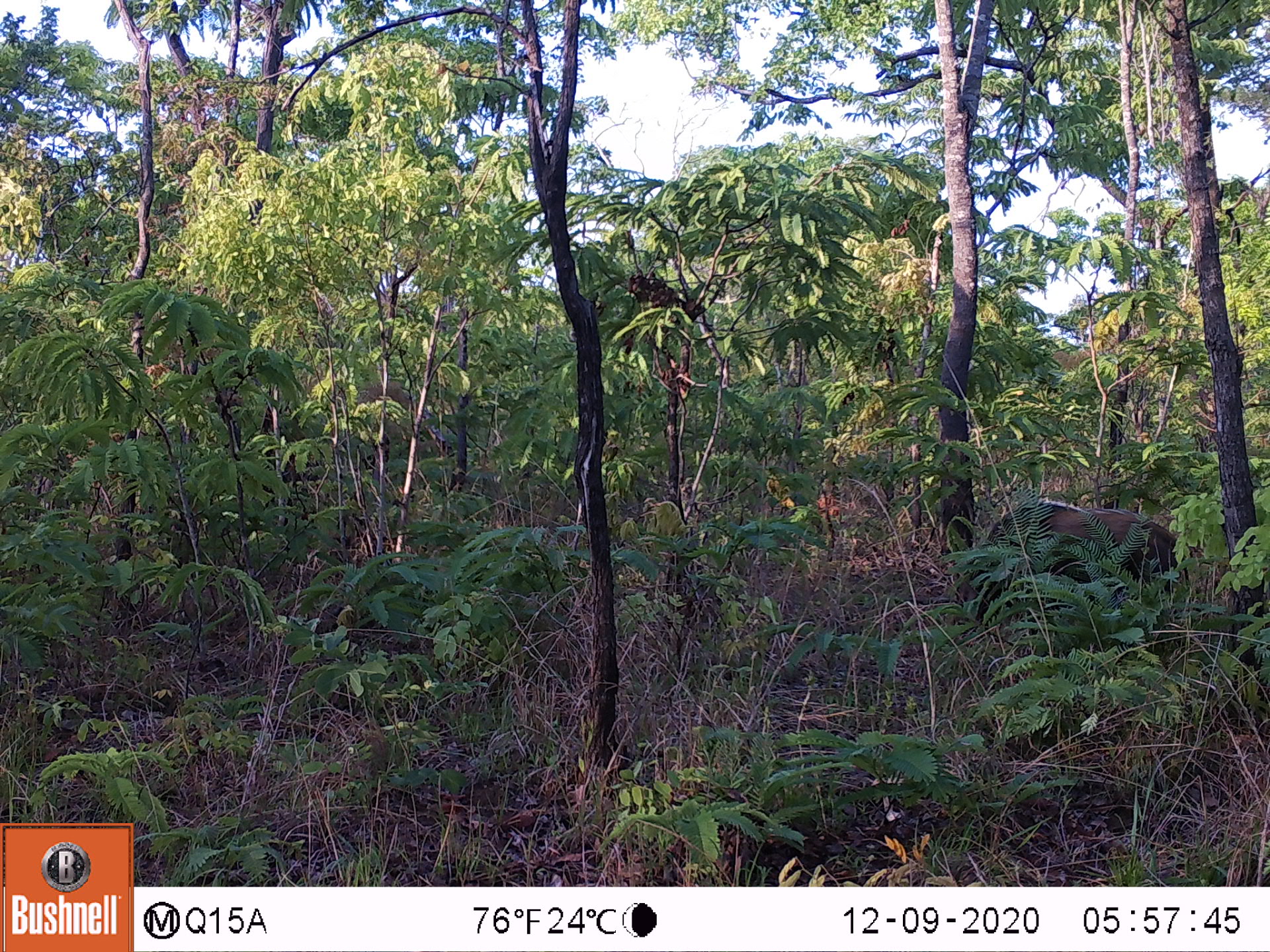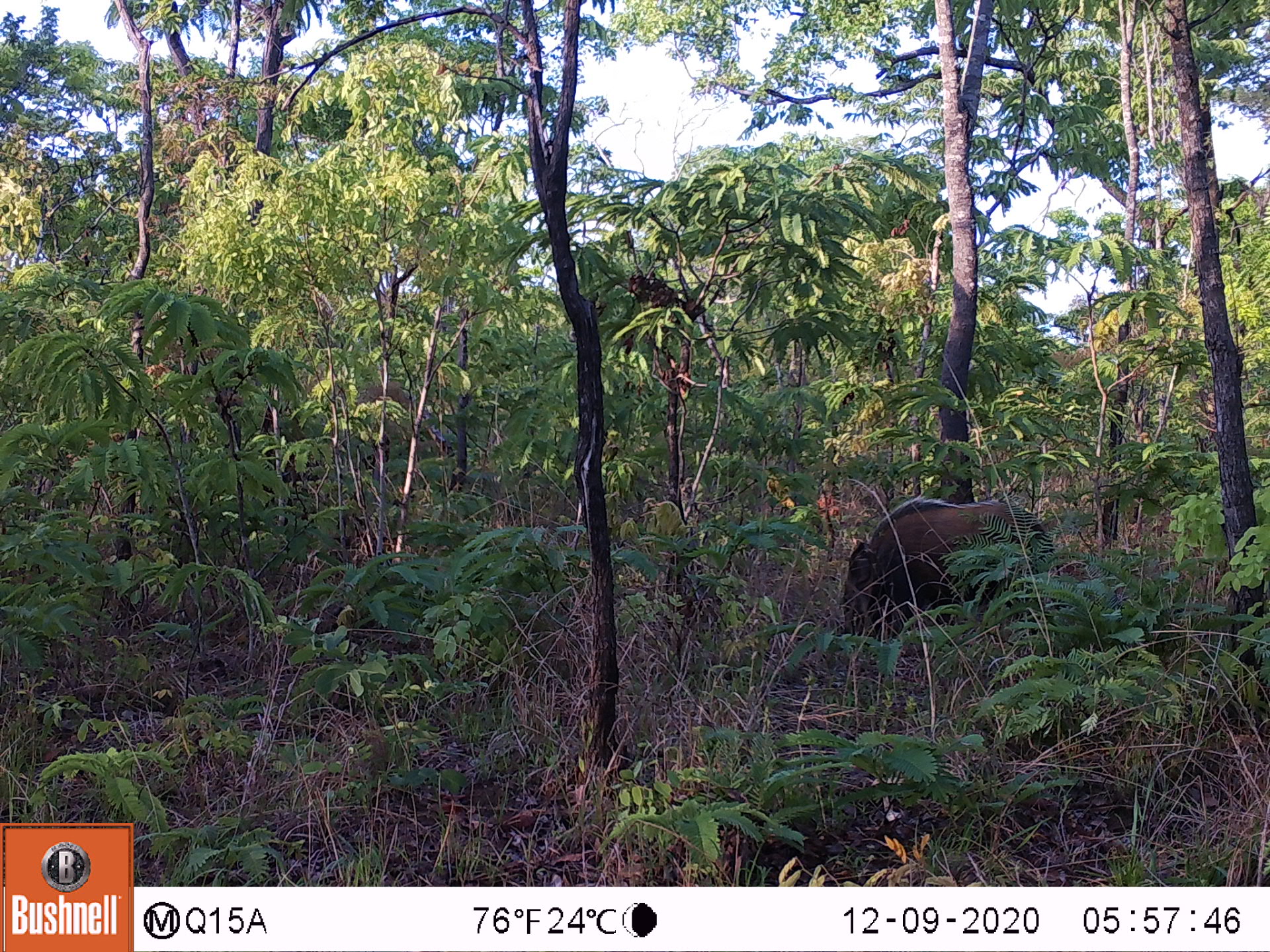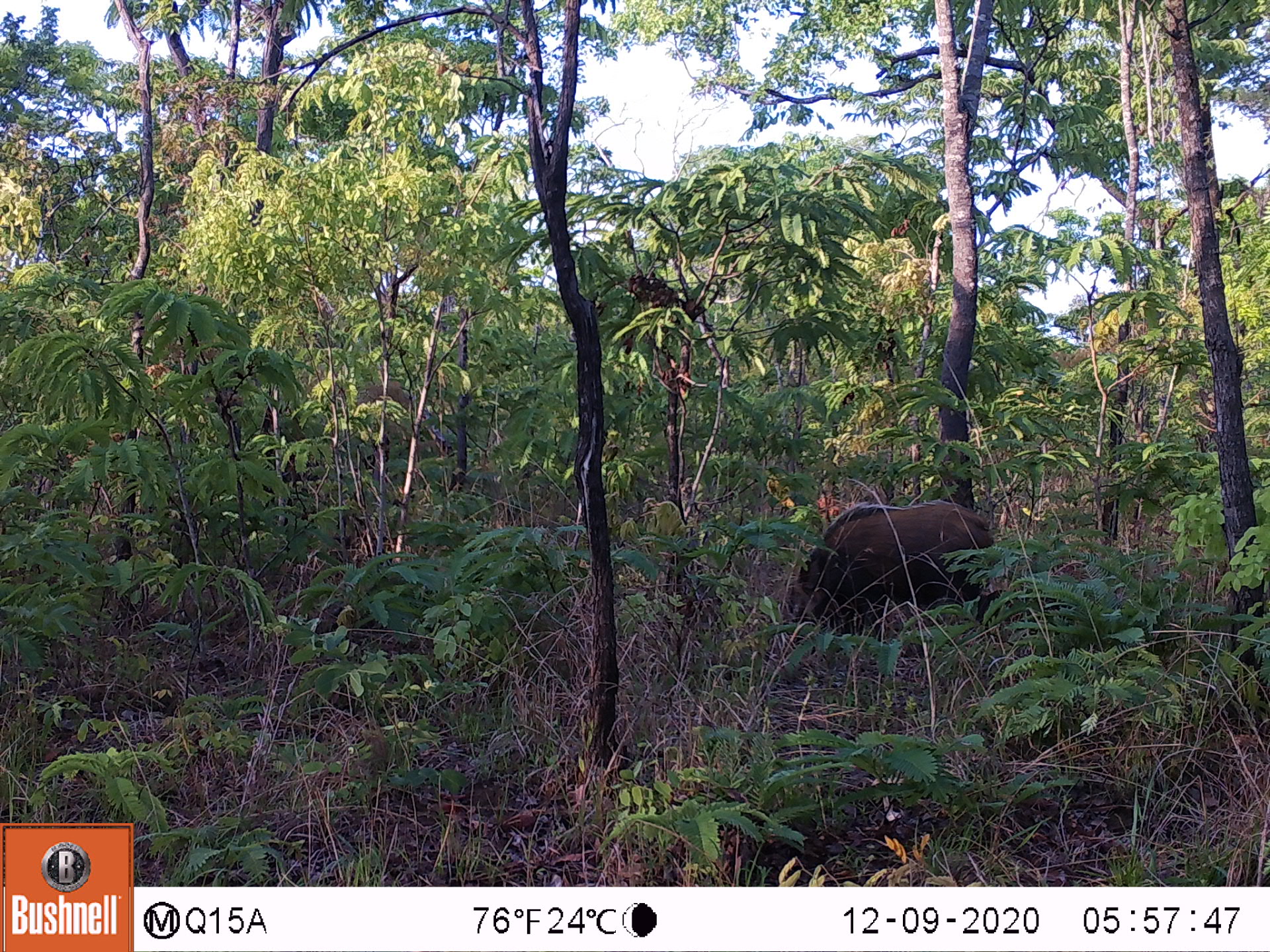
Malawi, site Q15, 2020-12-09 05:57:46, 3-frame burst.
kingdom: Animalia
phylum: Chordata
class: Mammalia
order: Artiodactyla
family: Suidae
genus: Potamochoerus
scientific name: Potamochoerus larvatus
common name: bushpig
Bushpig (Potamochoerus larvatus), count 1.